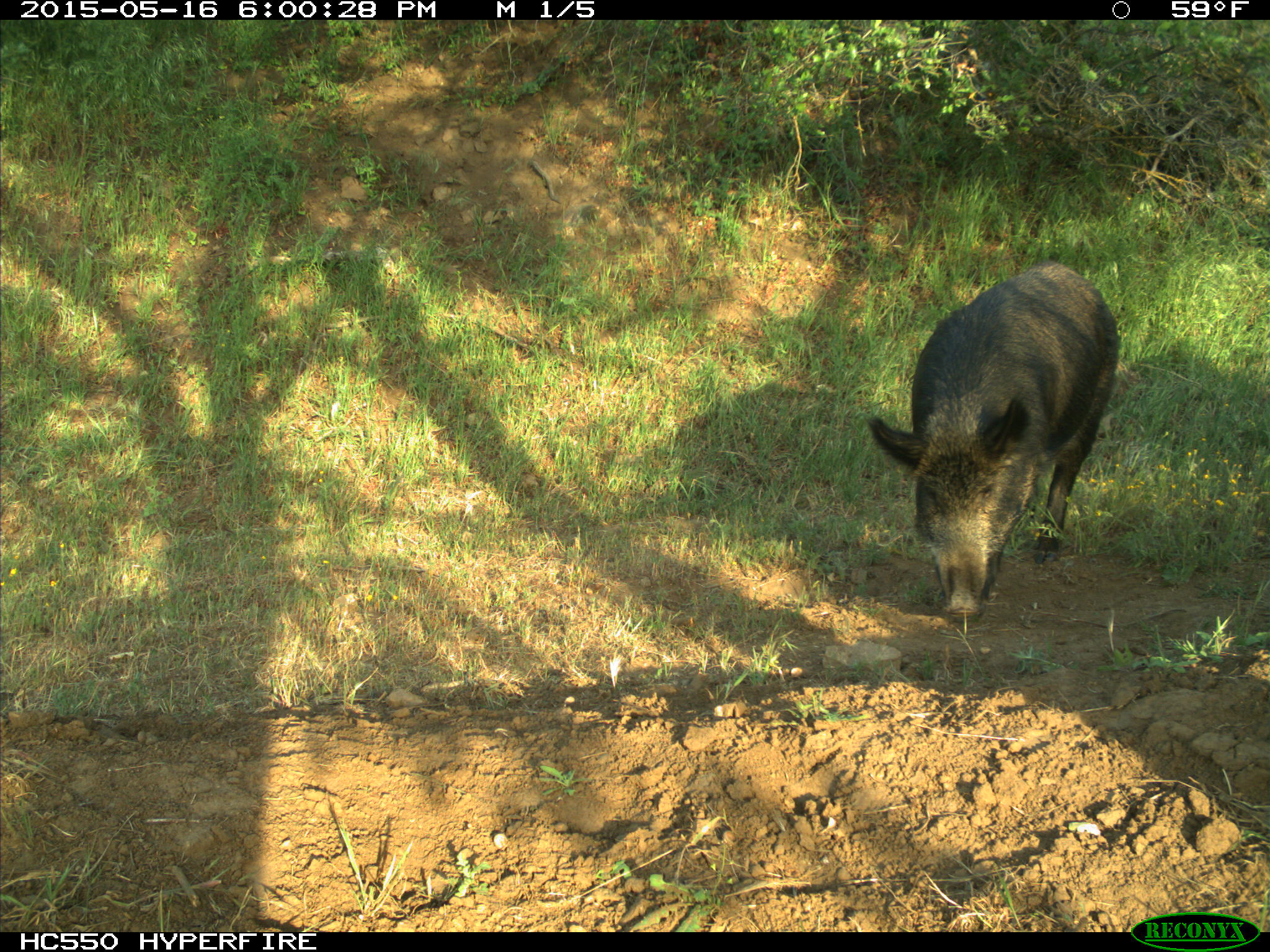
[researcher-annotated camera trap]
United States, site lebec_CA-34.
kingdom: Animalia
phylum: Chordata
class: Mammalia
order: Artiodactyla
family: Suidae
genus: Sus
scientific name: Sus scrofa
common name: wild boar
Sus scrofa (wild boar).